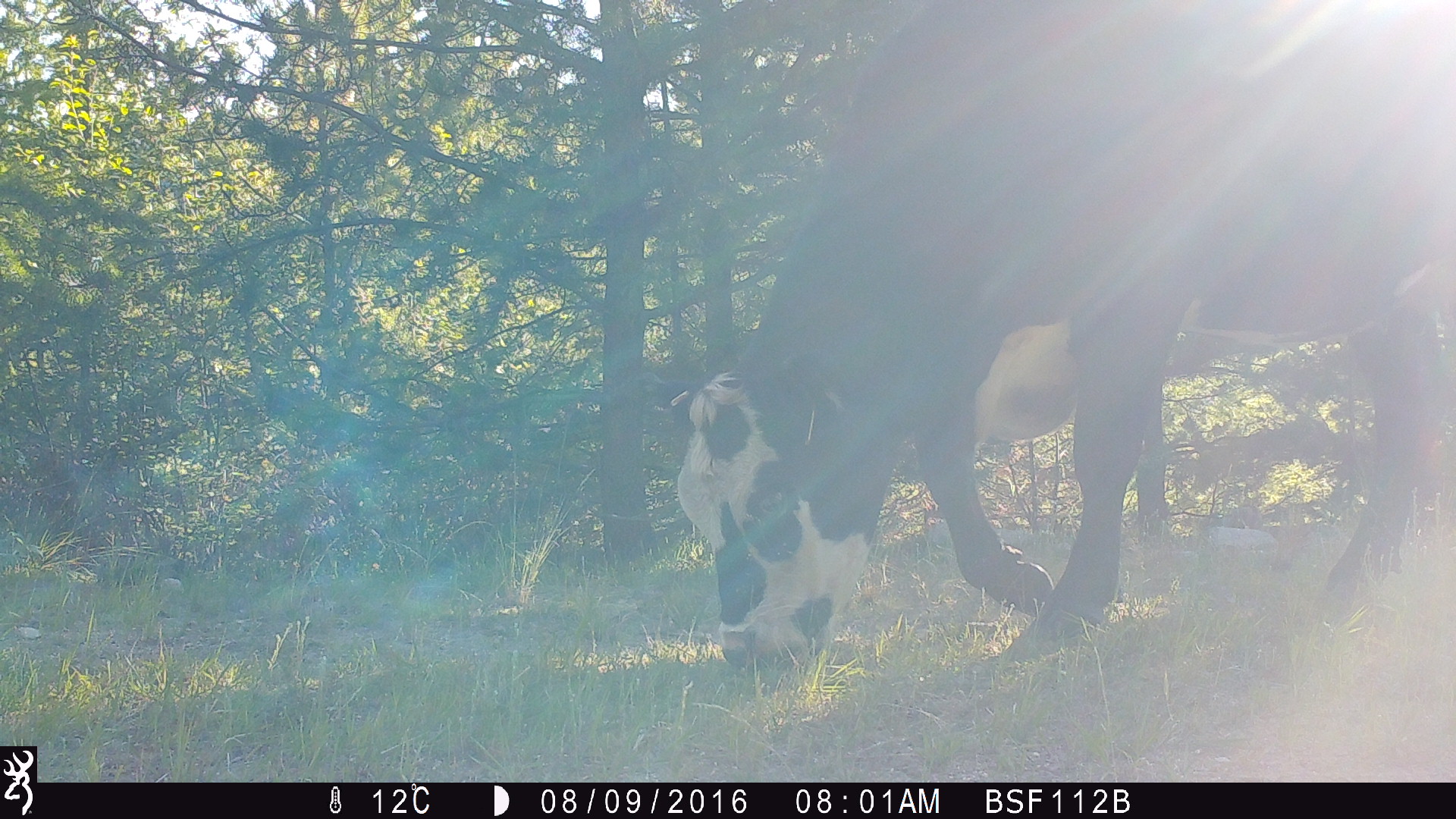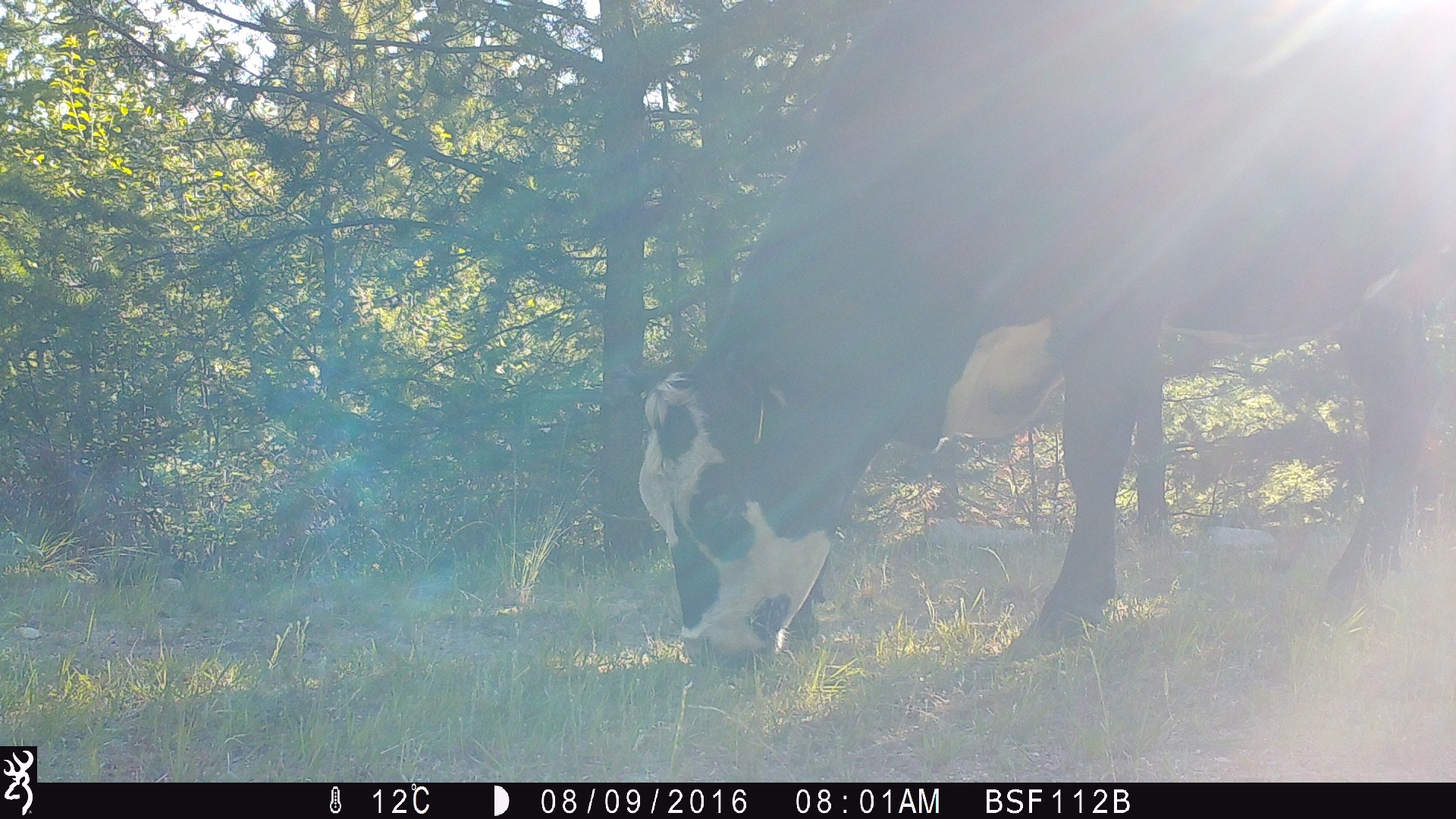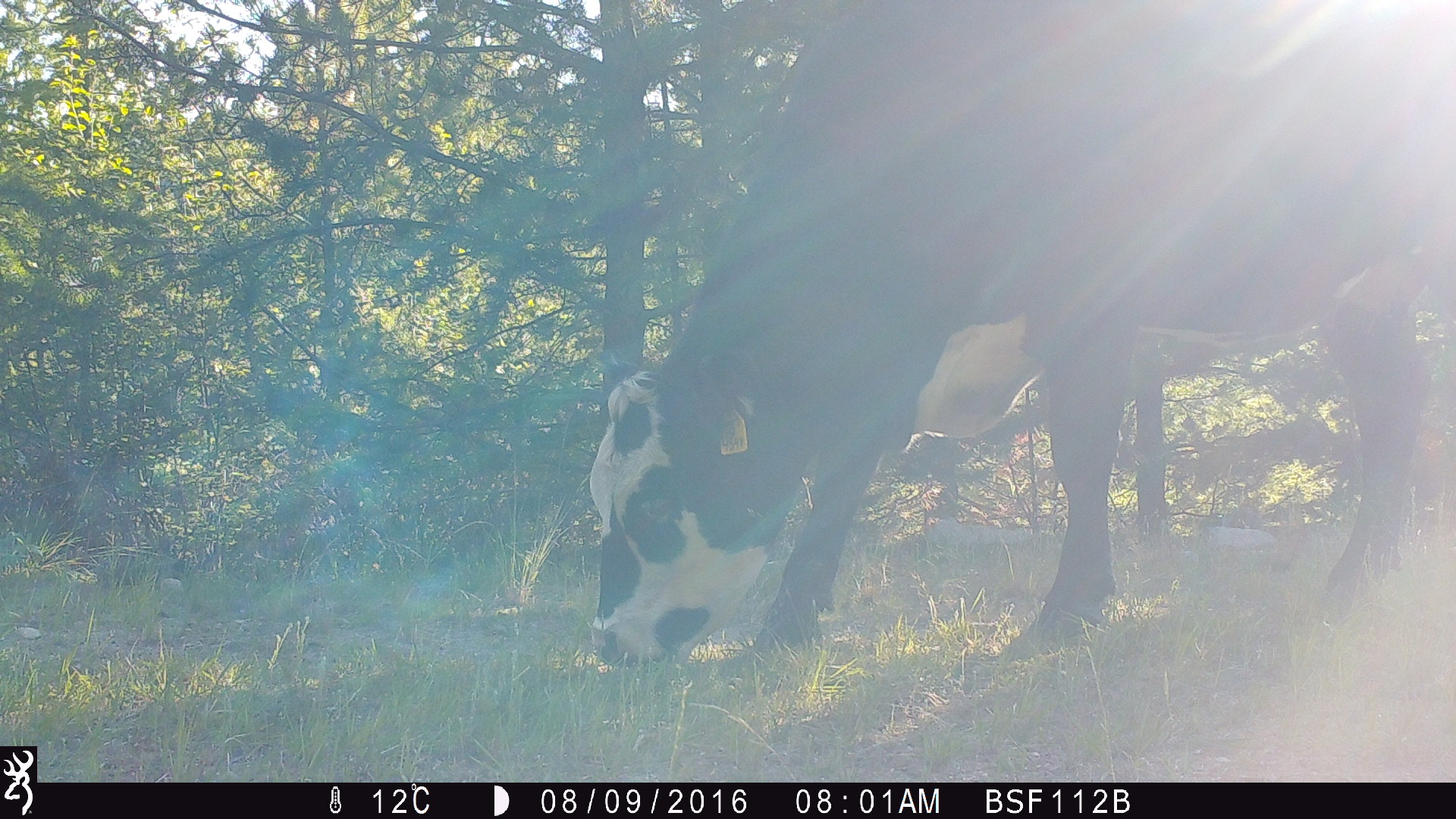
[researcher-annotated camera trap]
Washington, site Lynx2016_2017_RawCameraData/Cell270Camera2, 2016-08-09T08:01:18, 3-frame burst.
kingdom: Animalia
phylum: Chordata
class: Mammalia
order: Artiodactyla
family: Bovidae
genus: Bos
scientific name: Bos taurus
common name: domestic cattle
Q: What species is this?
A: Domestic cattle (Bos taurus).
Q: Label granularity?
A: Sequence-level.